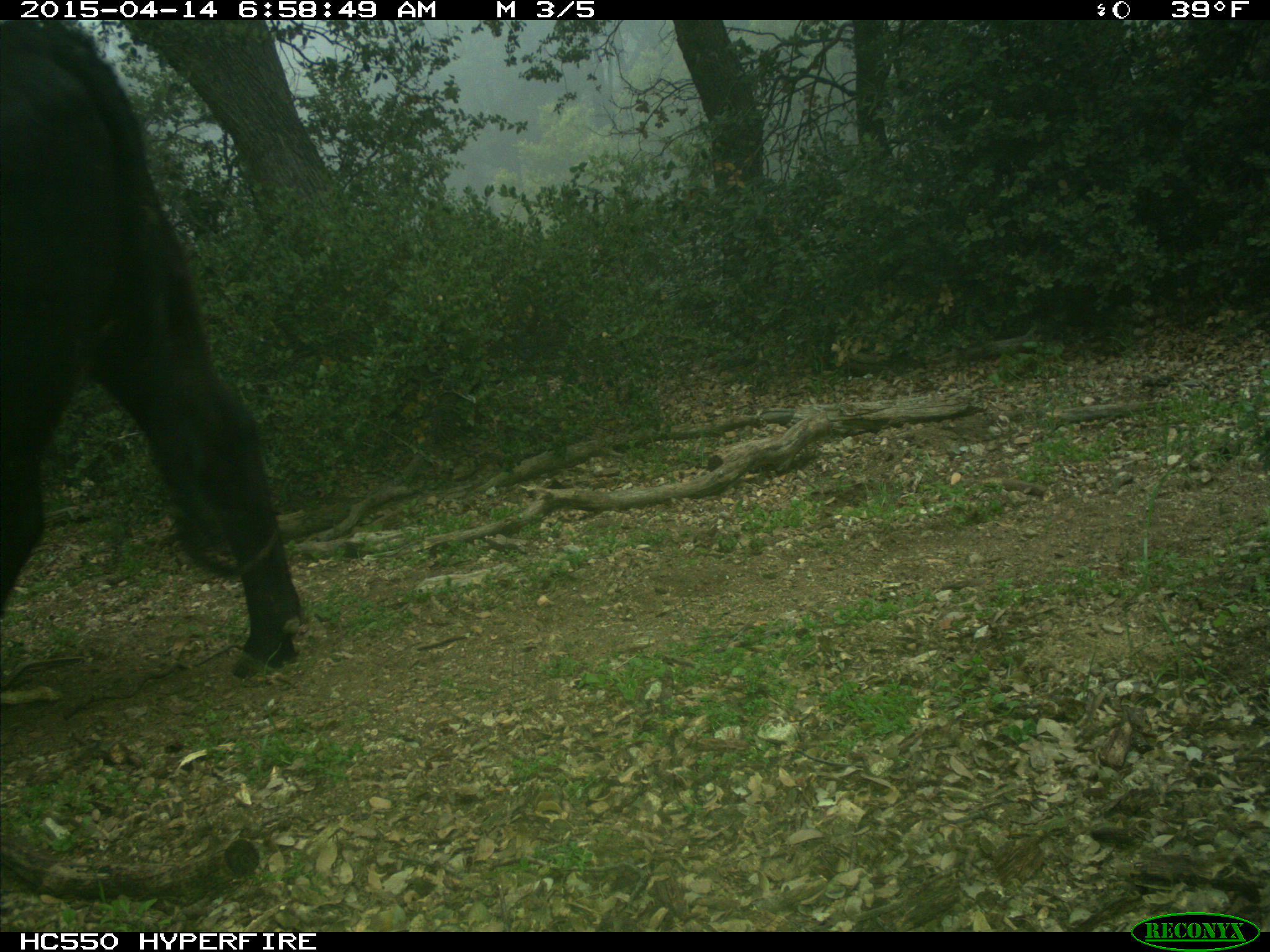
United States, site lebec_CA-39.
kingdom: Animalia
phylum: Chordata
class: Mammalia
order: Artiodactyla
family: Bovidae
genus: Bos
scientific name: Bos taurus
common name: domestic cow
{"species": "Bos taurus (domestic cow)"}